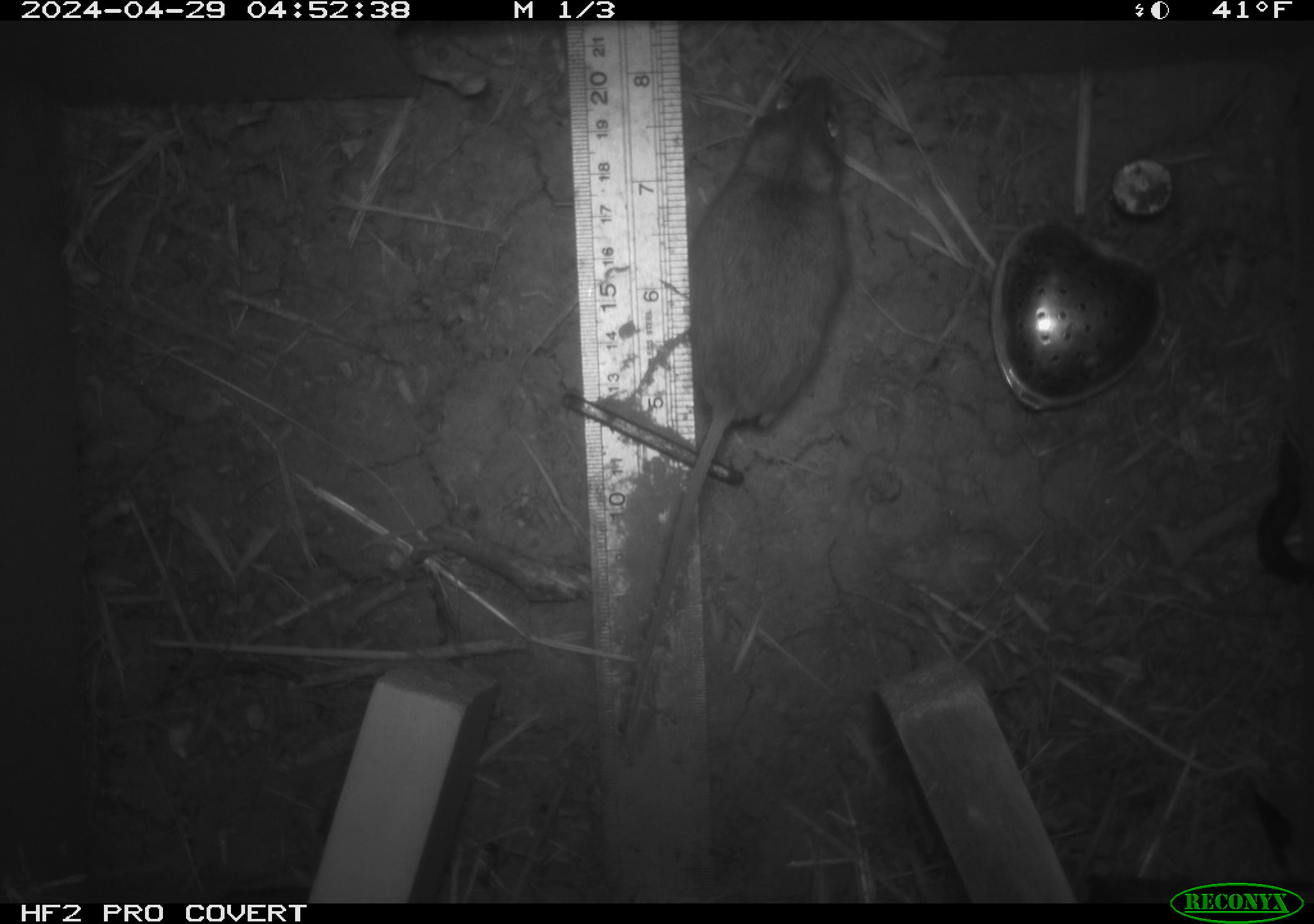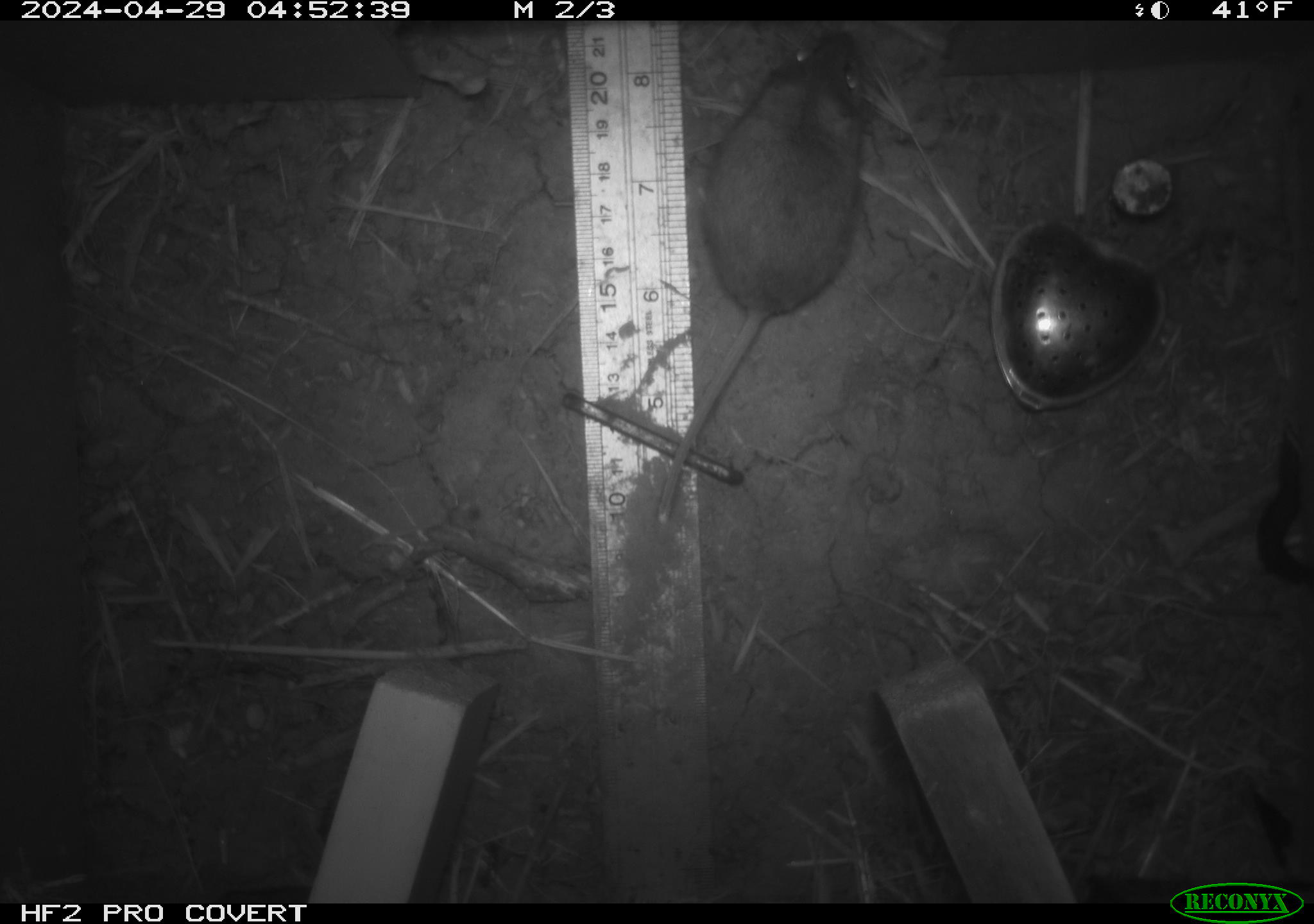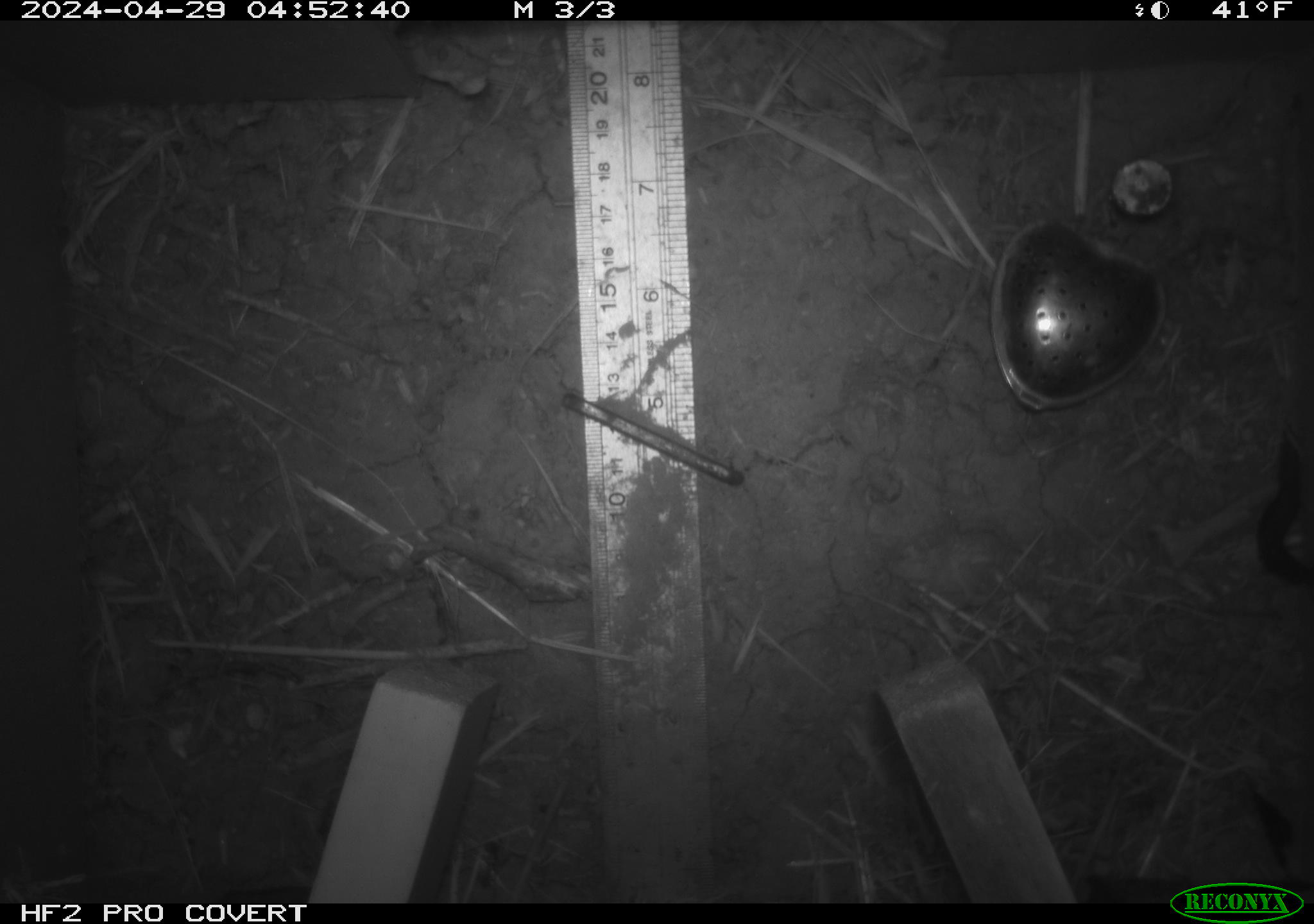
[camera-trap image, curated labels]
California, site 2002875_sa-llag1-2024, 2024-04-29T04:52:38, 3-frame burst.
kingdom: Animalia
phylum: Mollusca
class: Gastropoda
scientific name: Gastropoda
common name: slug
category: slug species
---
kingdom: Animalia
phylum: Chordata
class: Mammalia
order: Rodentia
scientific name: Rodentia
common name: mouse species